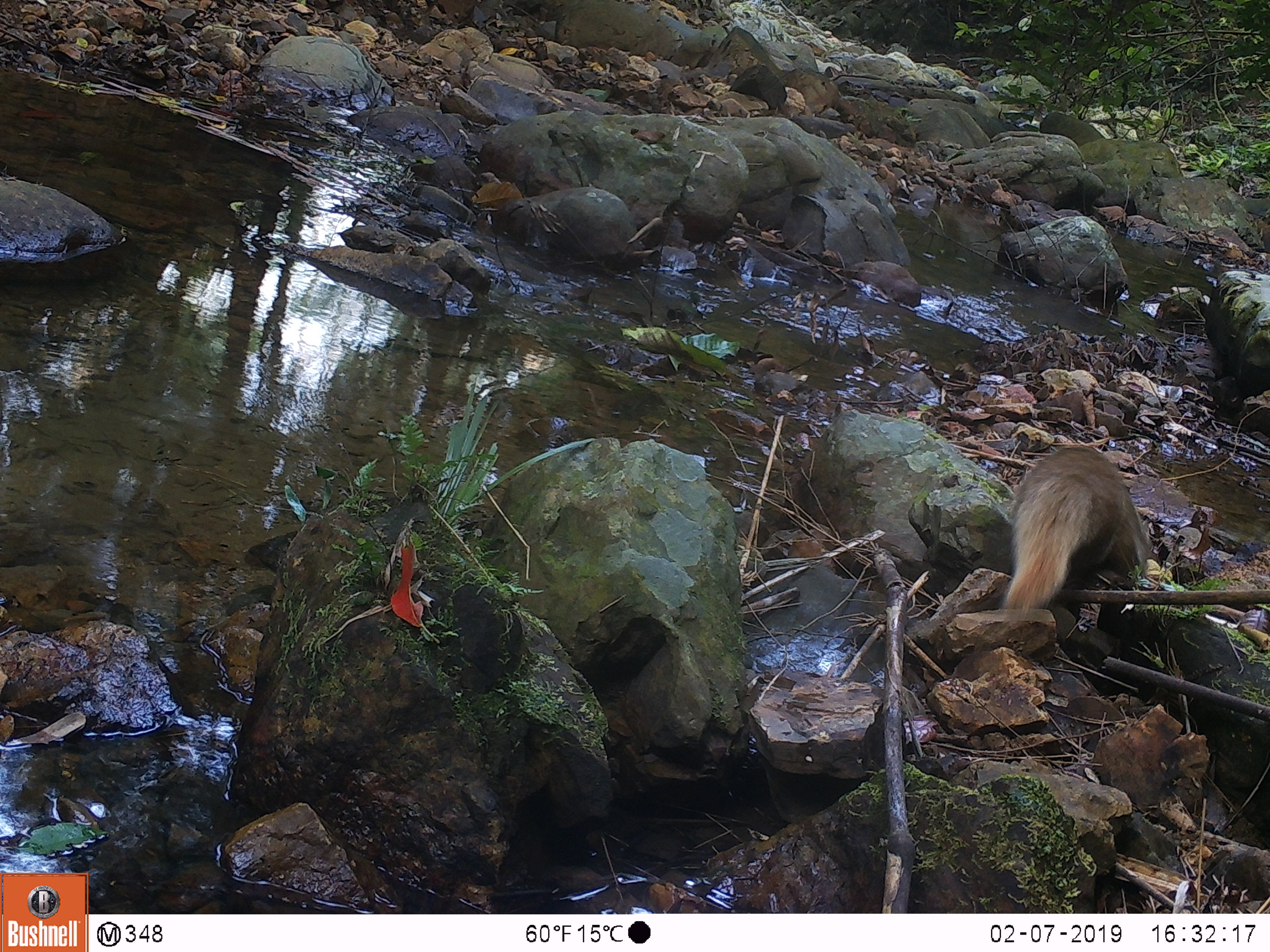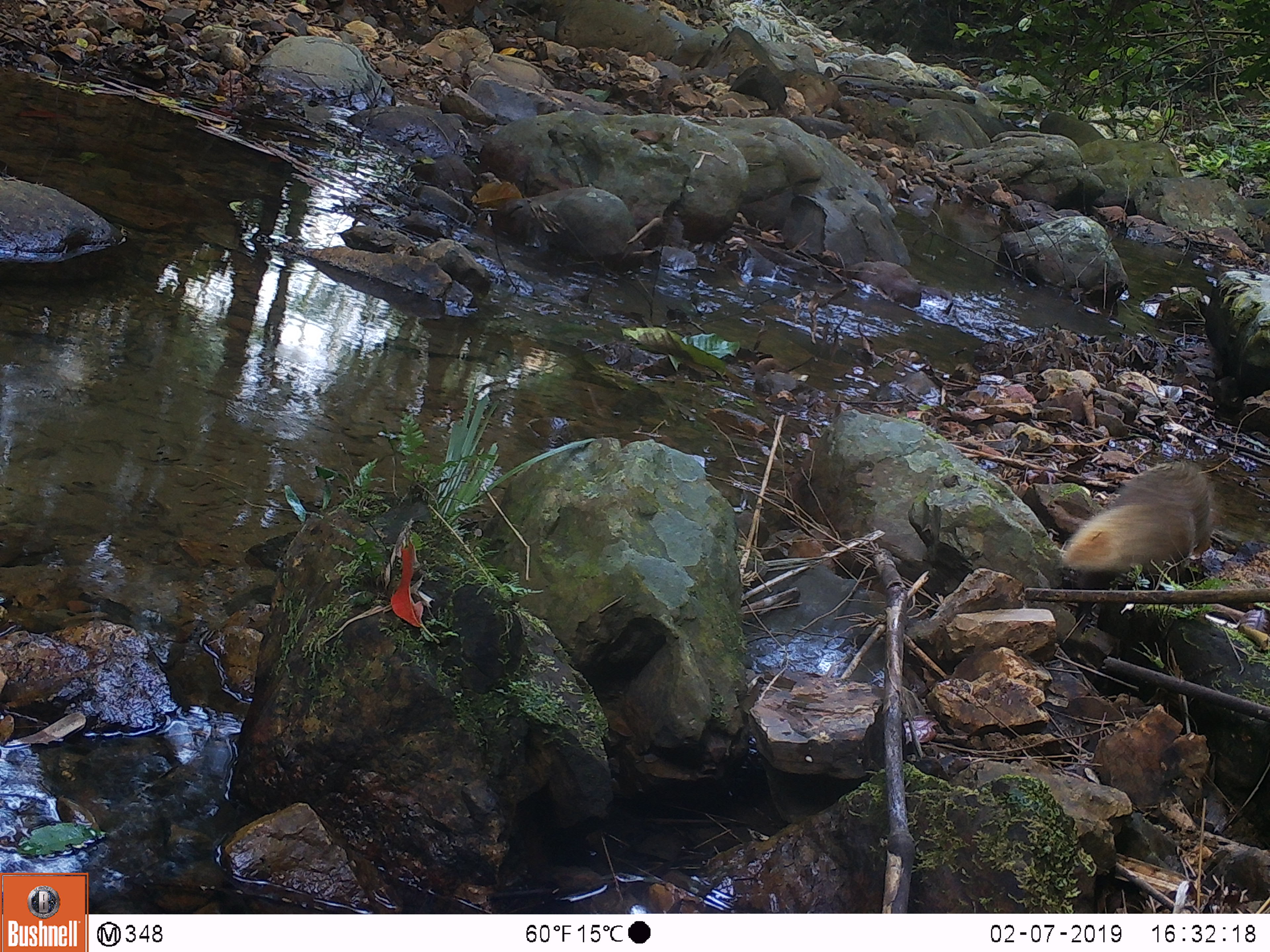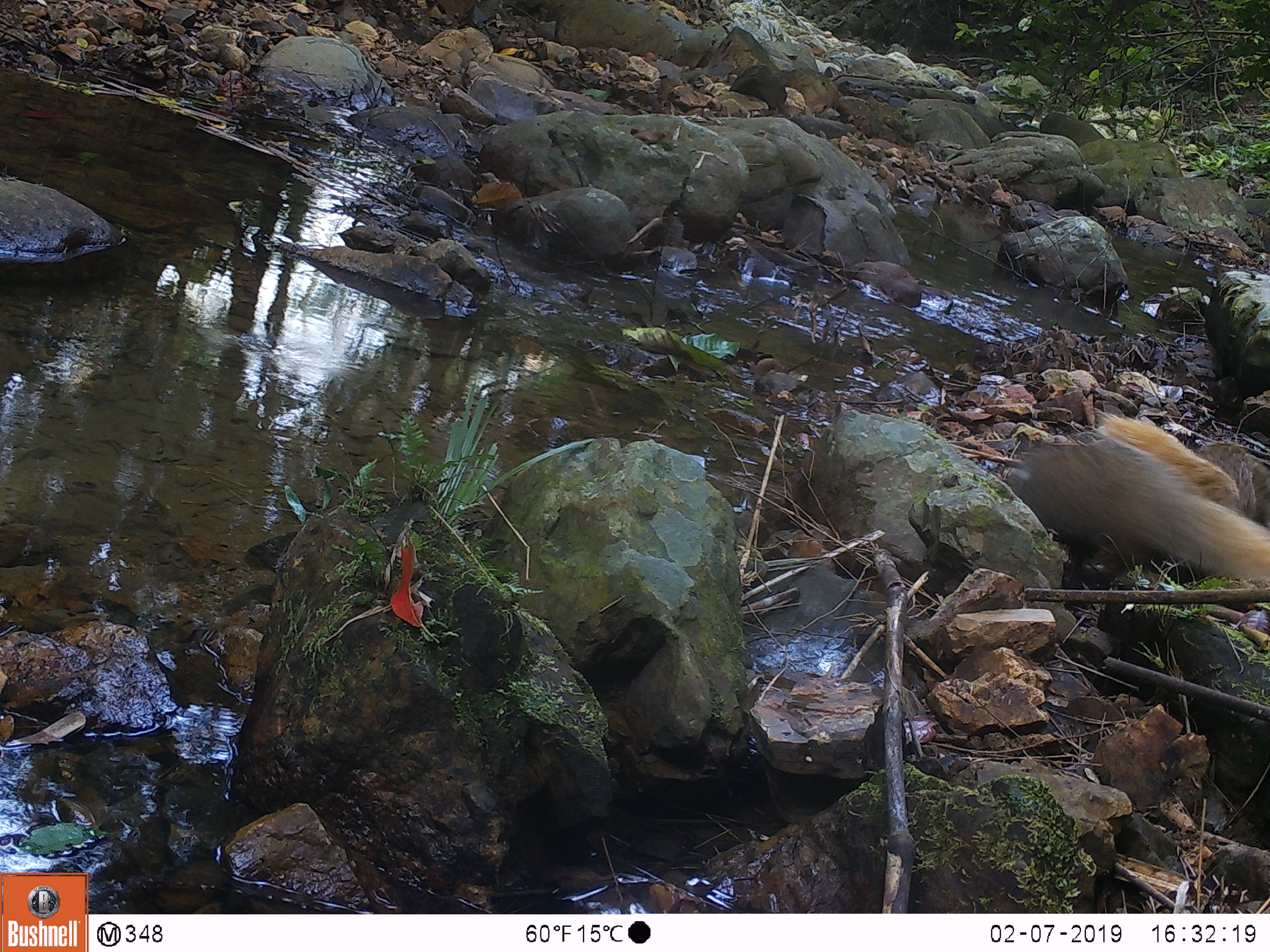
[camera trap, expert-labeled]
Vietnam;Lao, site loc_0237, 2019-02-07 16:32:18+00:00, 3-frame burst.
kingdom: Animalia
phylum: Chordata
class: Mammalia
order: Carnivora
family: Herpestidae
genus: Urva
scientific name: Urva urva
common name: crab-eating mongoose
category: crab eating mongoose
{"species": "crab eating mongoose (crab-eating mongoose) (Urva urva)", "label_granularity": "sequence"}